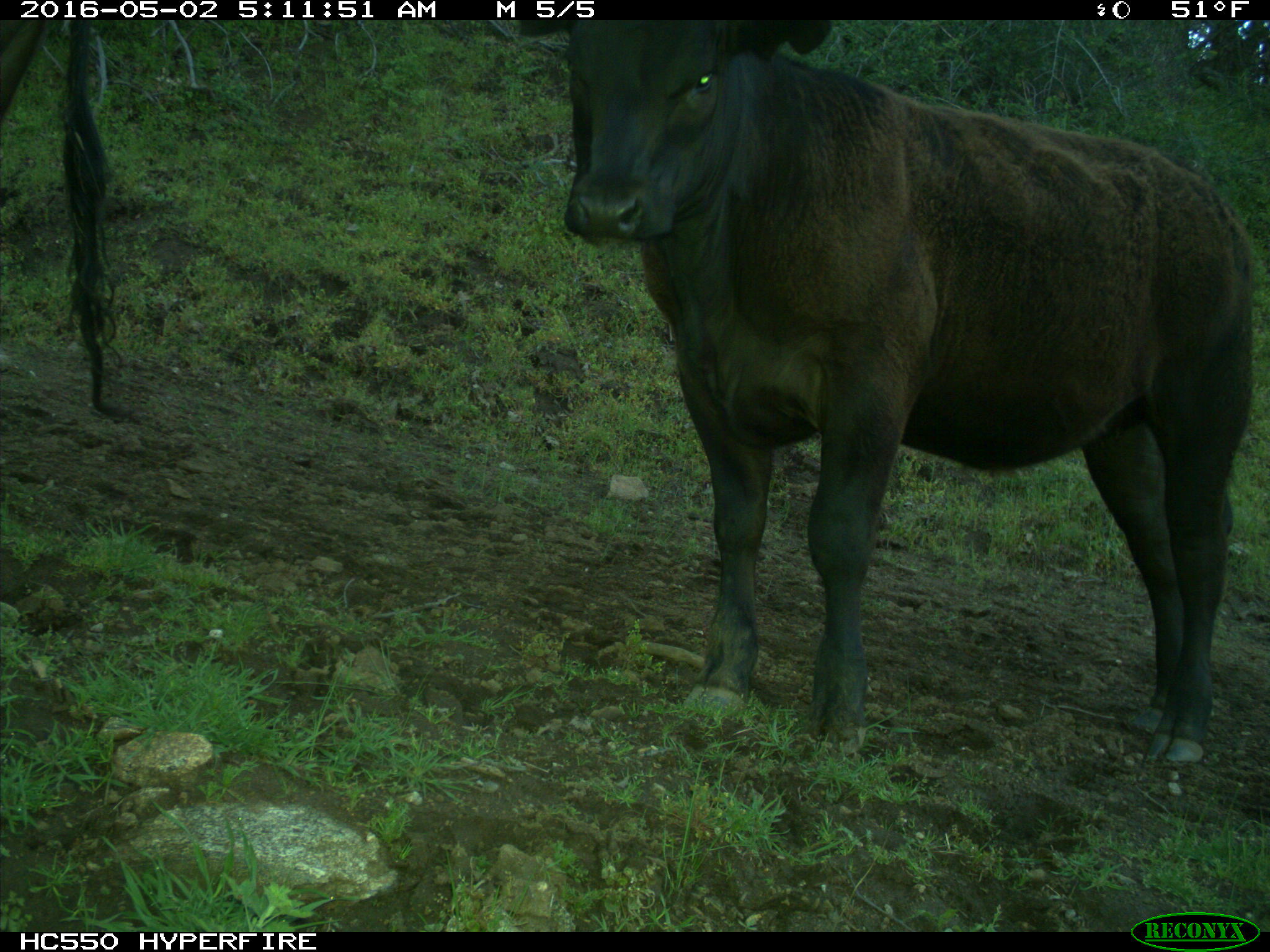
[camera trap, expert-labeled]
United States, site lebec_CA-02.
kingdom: Animalia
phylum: Chordata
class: Mammalia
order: Artiodactyla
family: Bovidae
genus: Bos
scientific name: Bos taurus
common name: domestic cow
Bos taurus (domestic cow).